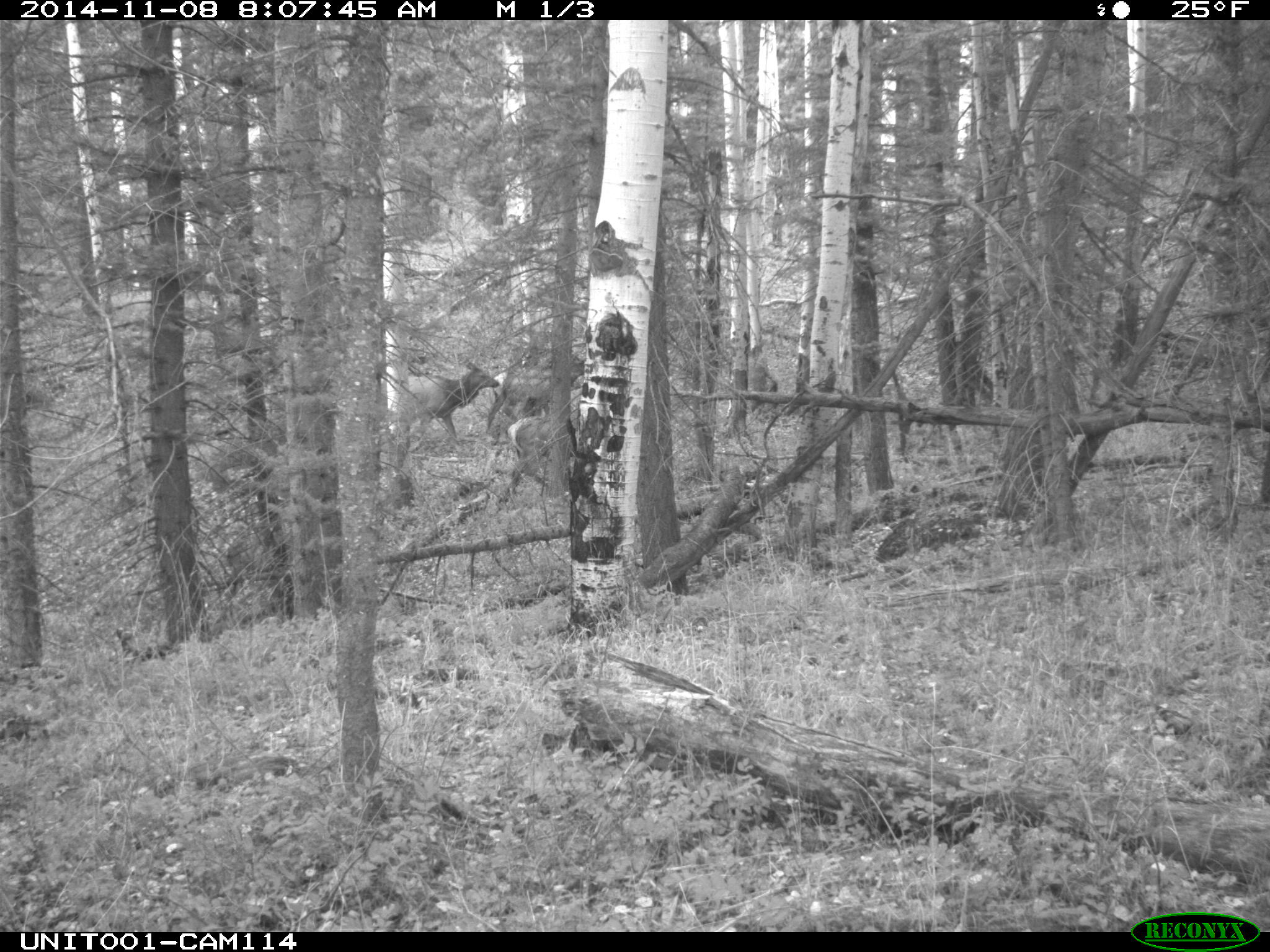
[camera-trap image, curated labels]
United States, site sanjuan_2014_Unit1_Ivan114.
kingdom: Animalia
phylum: Chordata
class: Mammalia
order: Artiodactyla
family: Cervidae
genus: Cervus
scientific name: Cervus elaphus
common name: red deer